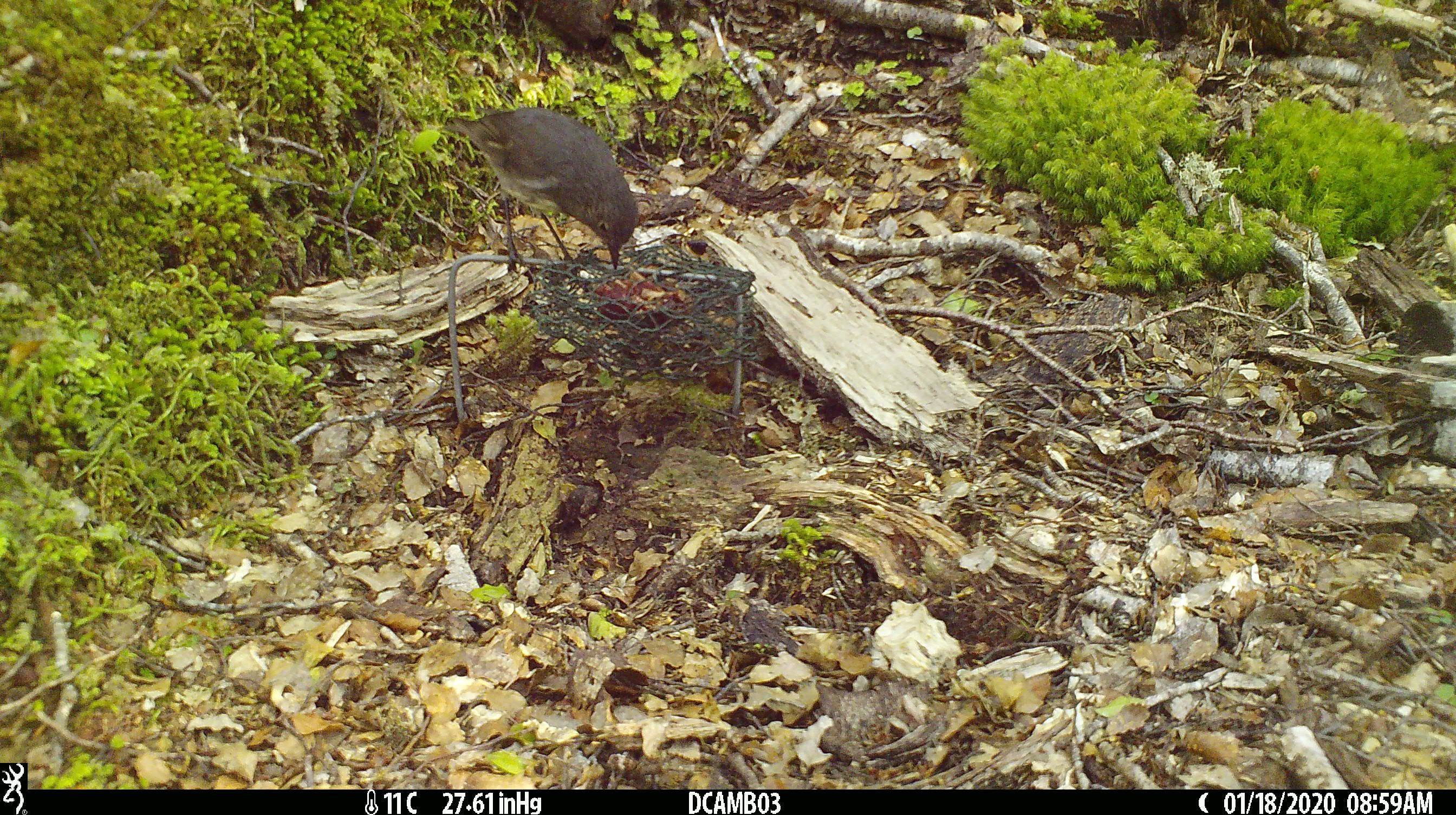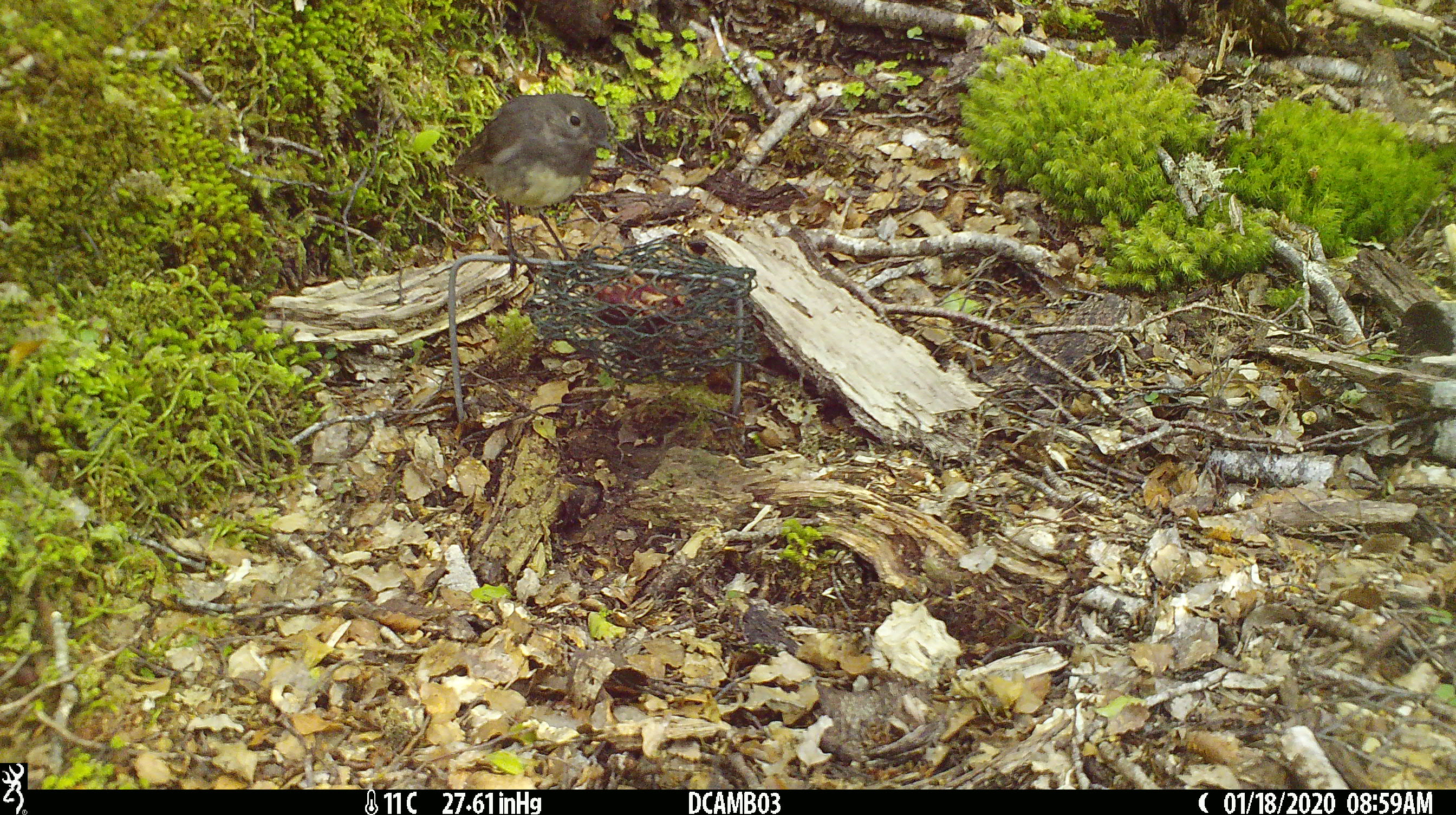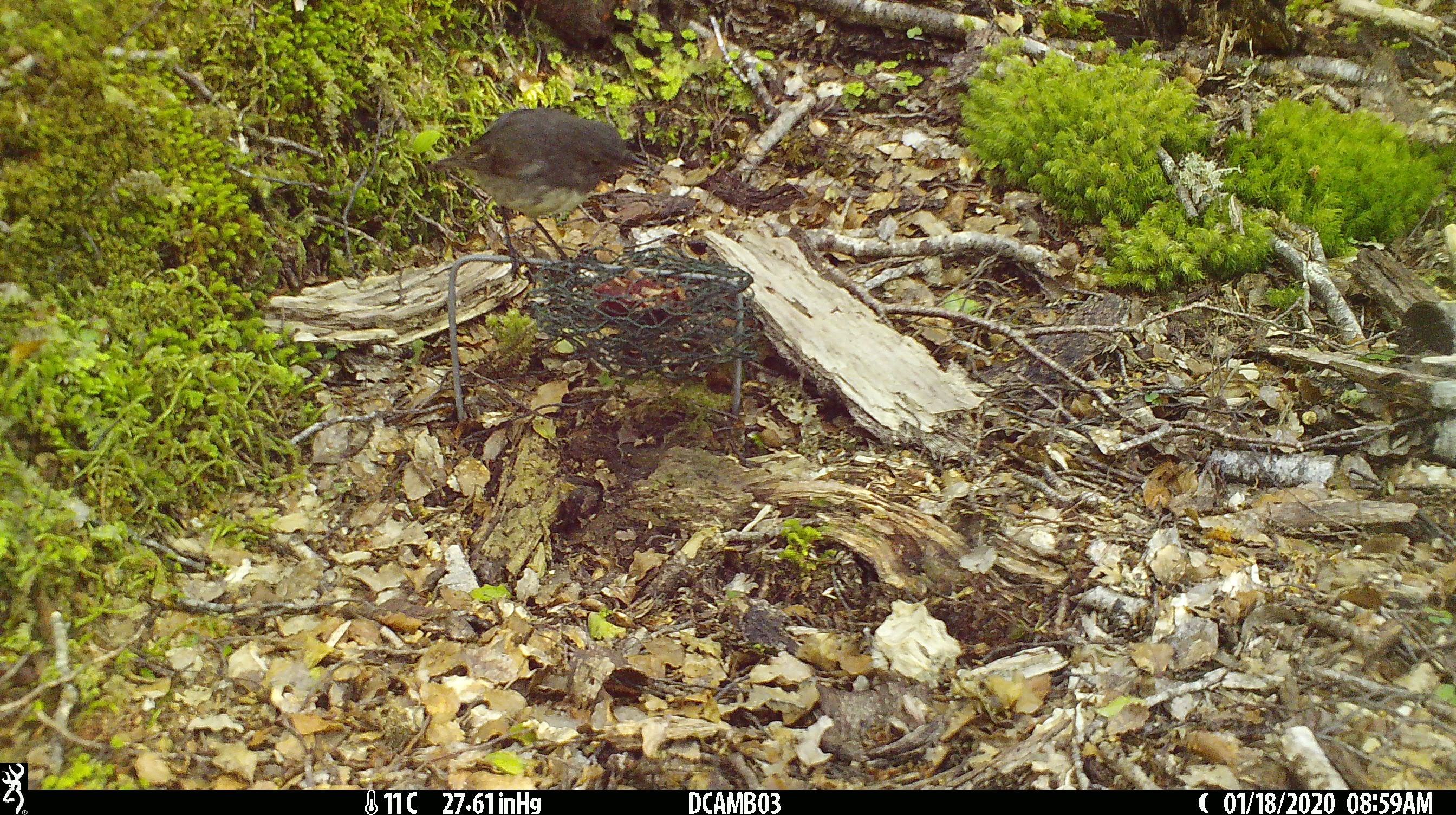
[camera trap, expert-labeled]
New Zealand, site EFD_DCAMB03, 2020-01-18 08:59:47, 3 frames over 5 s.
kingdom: Animalia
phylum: Chordata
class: Aves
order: Passeriformes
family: Petroicidae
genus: Petroica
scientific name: Petroica australis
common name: new zealand robin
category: robin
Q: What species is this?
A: Robin (new zealand robin) (Petroica australis).